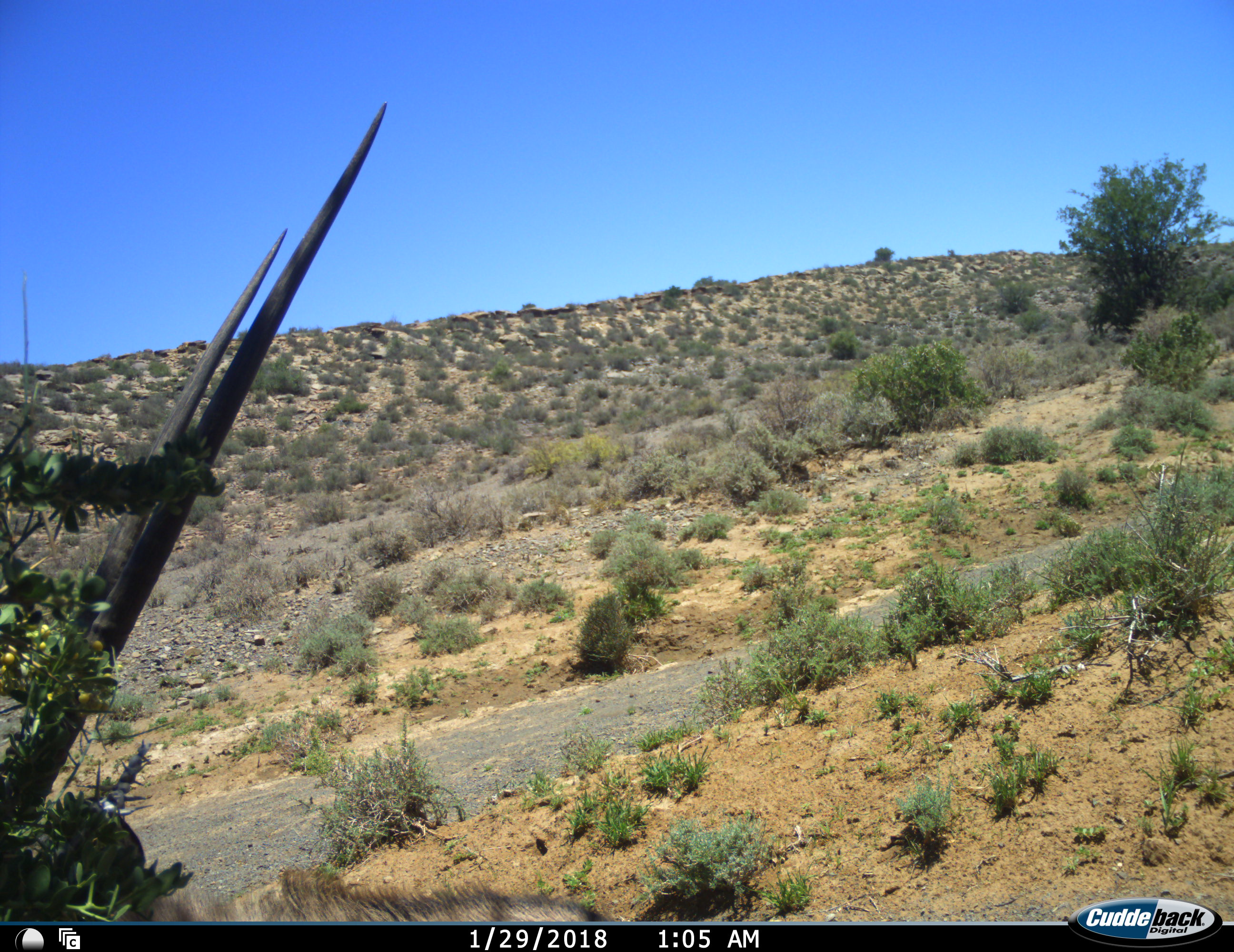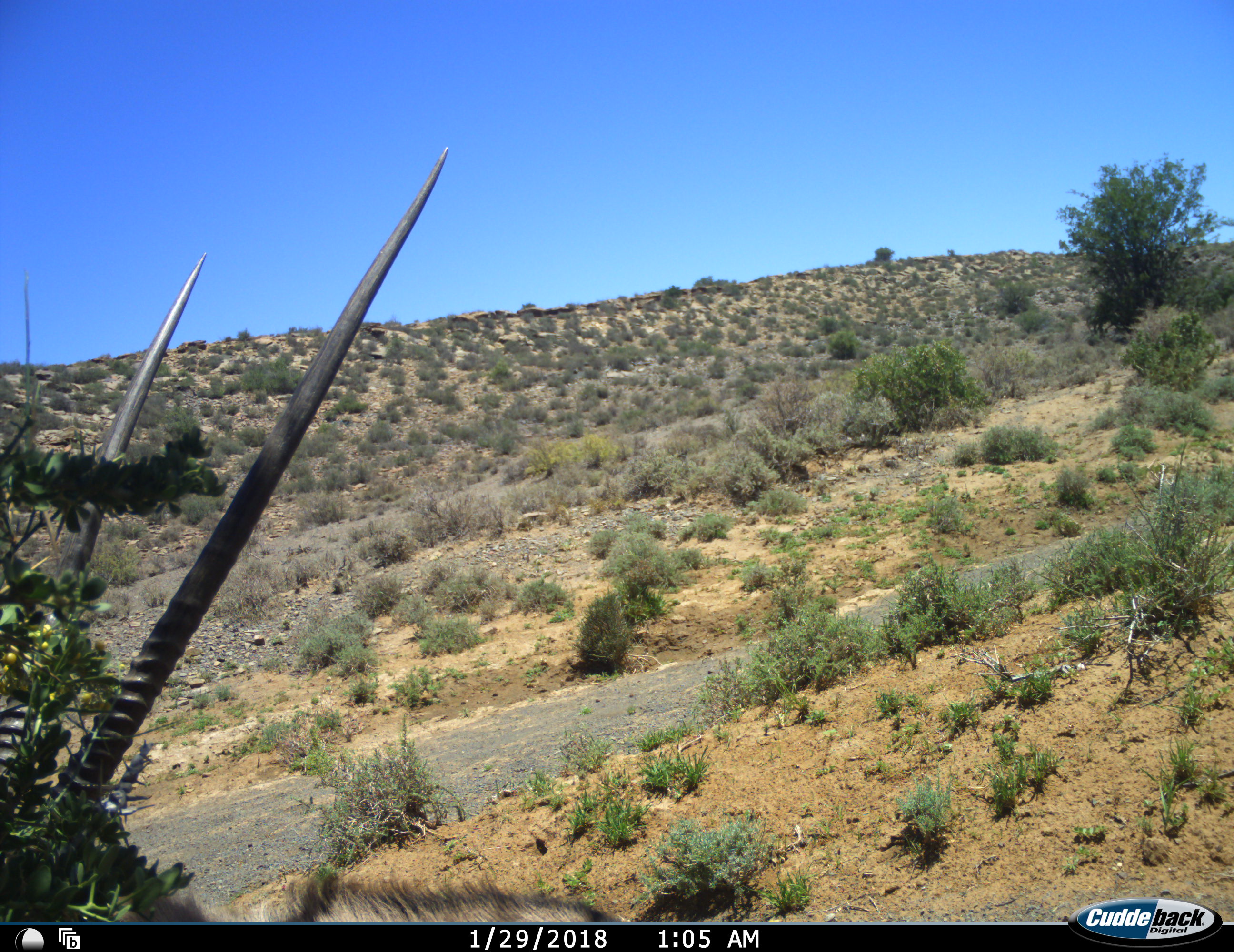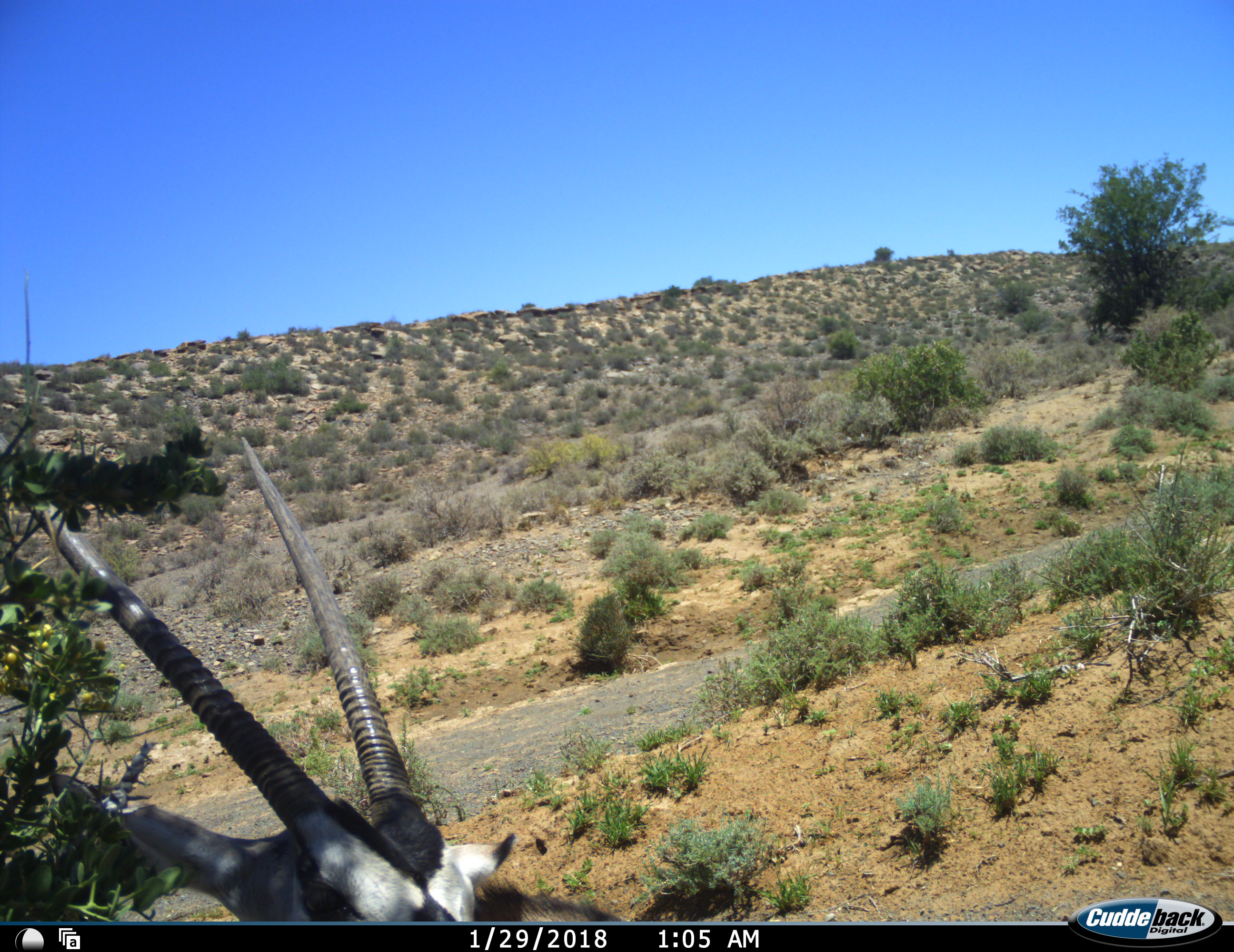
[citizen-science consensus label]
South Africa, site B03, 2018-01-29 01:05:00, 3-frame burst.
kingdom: Animalia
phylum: Chordata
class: Mammalia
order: Artiodactyla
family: Bovidae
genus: Oryx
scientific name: Oryx gazella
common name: gemsbok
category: gemsbokoryx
Gemsbokoryx (gemsbok) (Oryx gazella), count 1. Behavior (volunteer vote fractions): standing 33%, resting 33%, moving 11%, interacting 0%. Young present (vote fraction): 0%. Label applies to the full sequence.